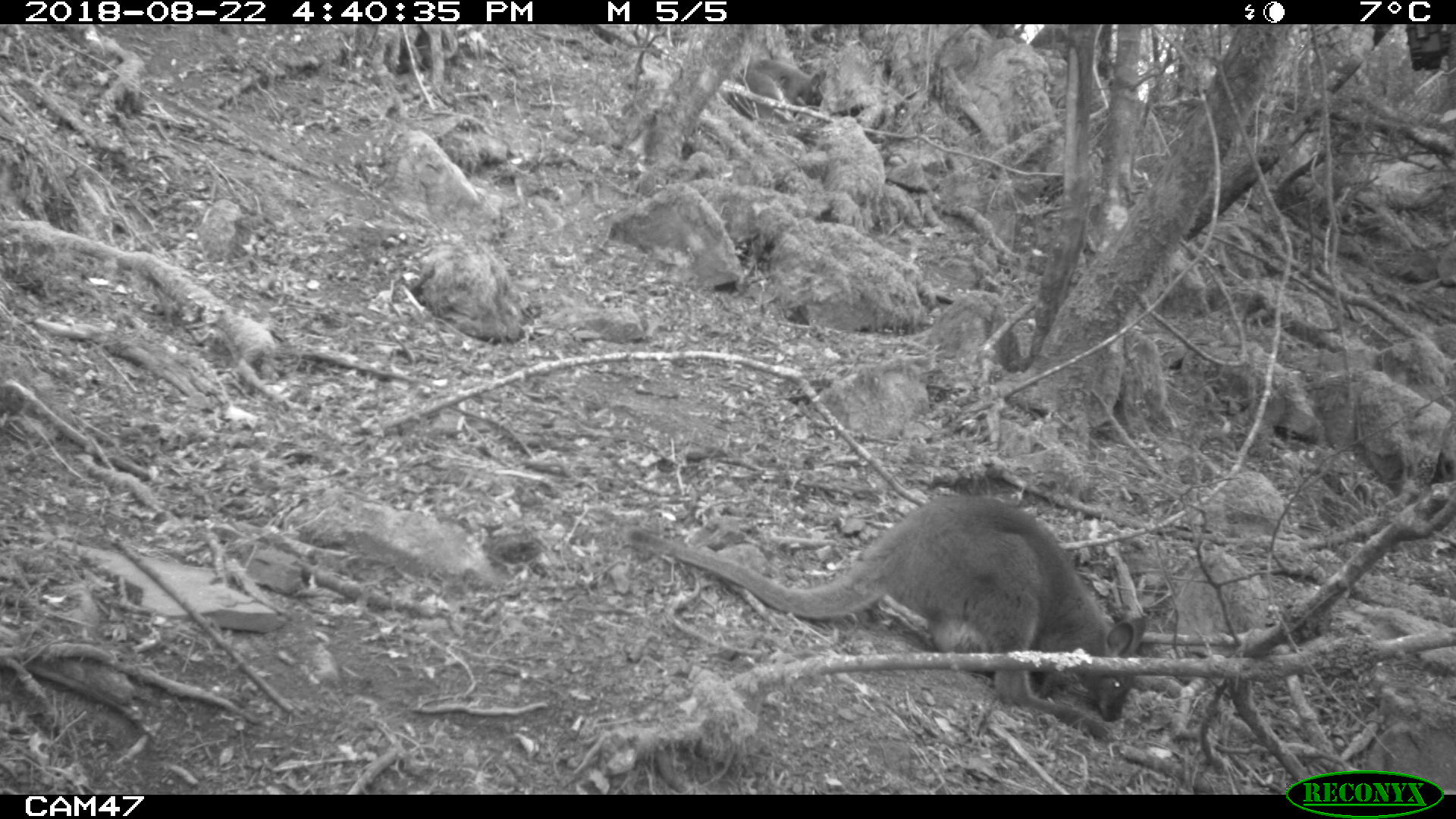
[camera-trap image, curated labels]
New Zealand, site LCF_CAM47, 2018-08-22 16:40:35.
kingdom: Animalia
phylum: Chordata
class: Mammalia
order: Diprotodontia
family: Macropodidae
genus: Notamacropus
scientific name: Notamacropus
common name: wallaby